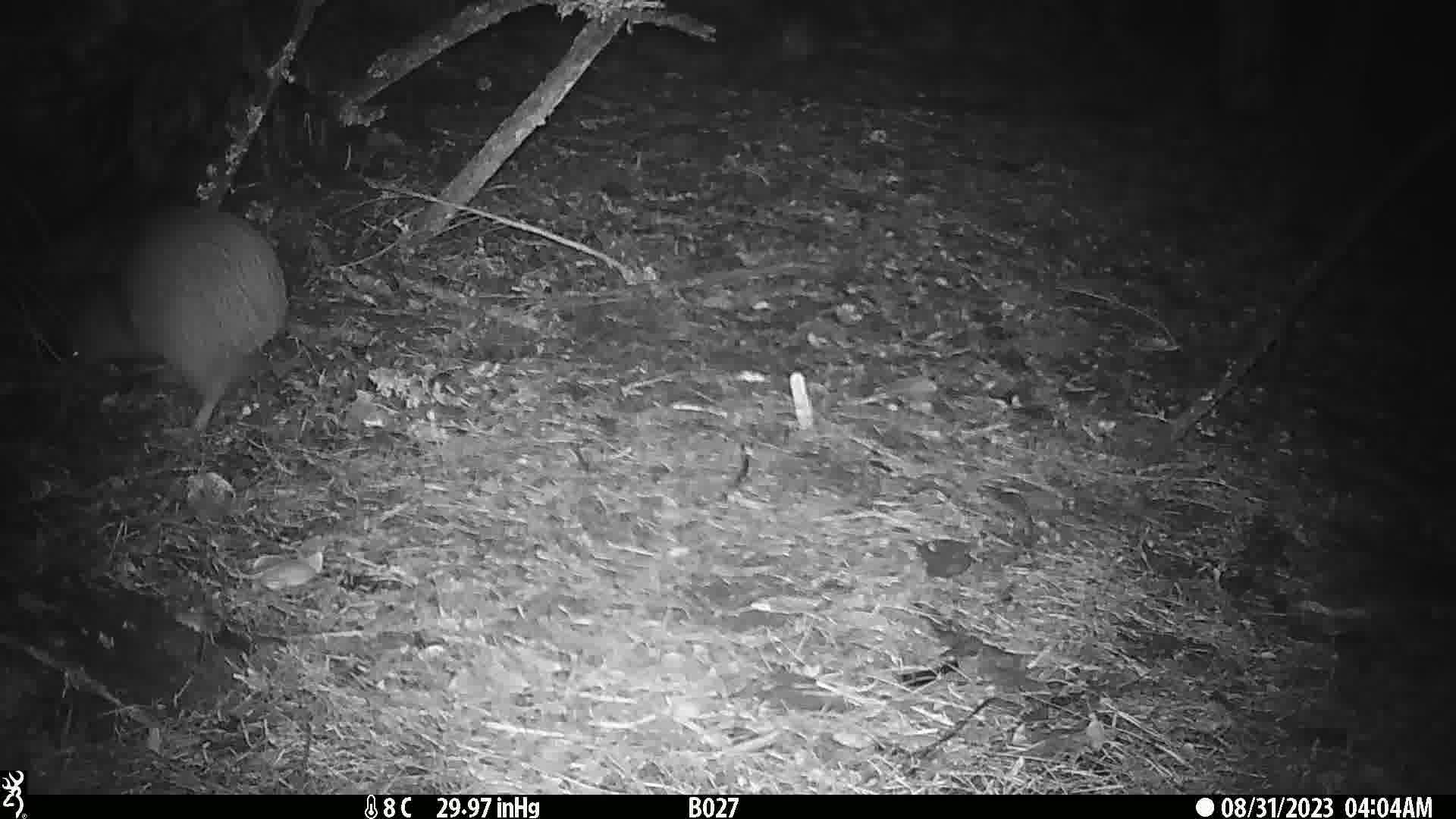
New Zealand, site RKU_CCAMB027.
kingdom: Animalia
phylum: Chordata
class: Aves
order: Apterygiformes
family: Apterygidae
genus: Apteryx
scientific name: Apteryx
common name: kiwi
Kiwi (Apteryx).